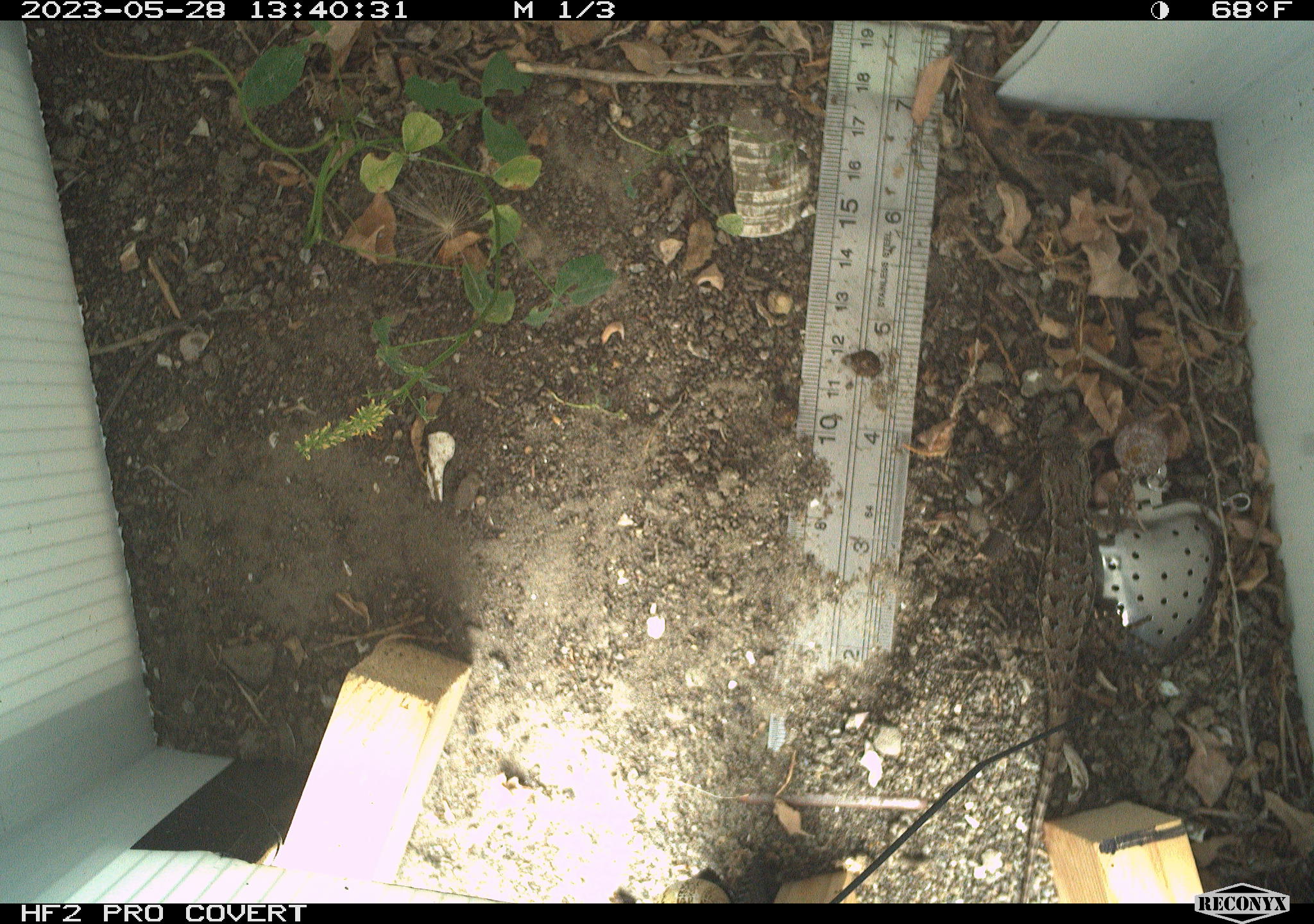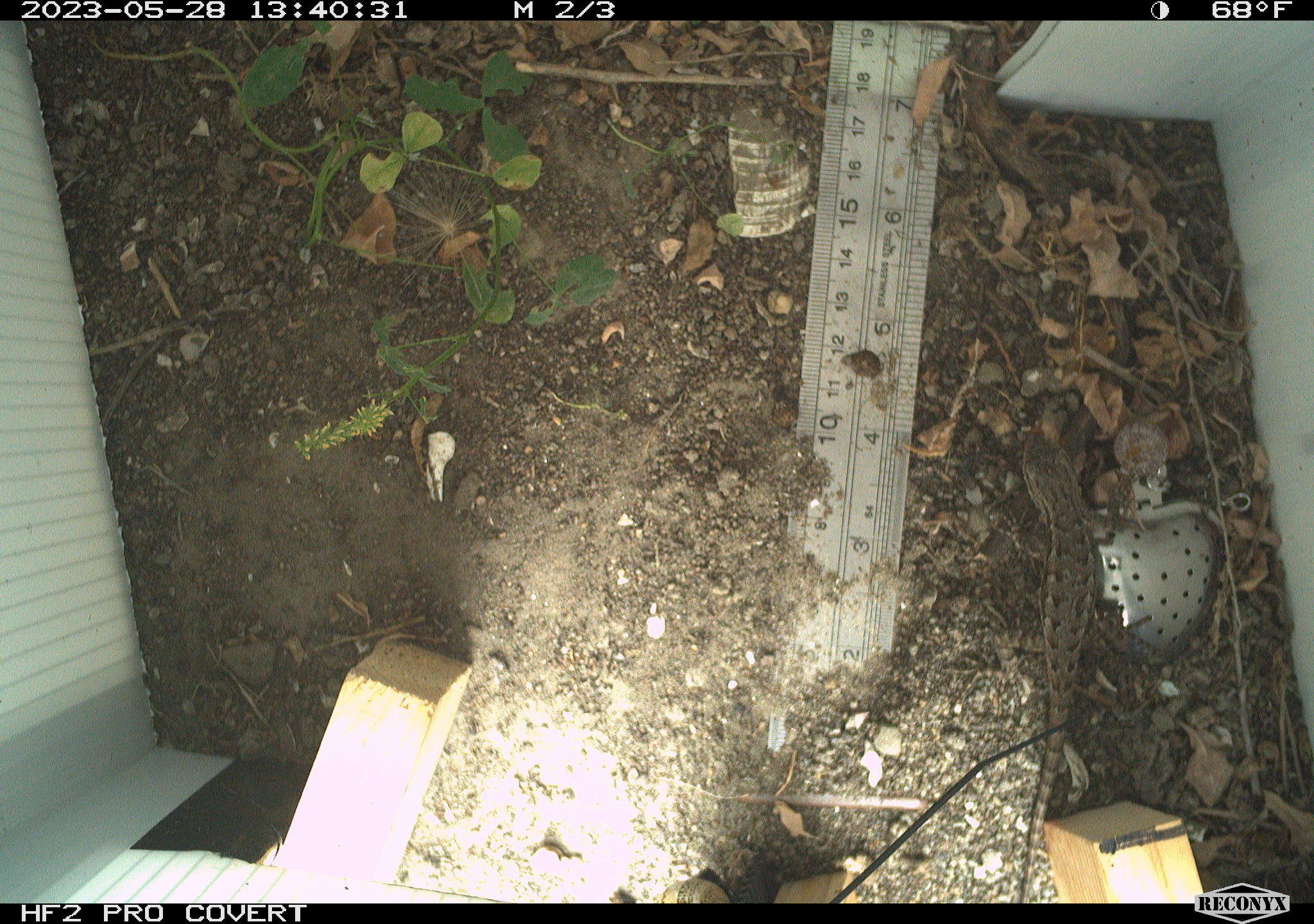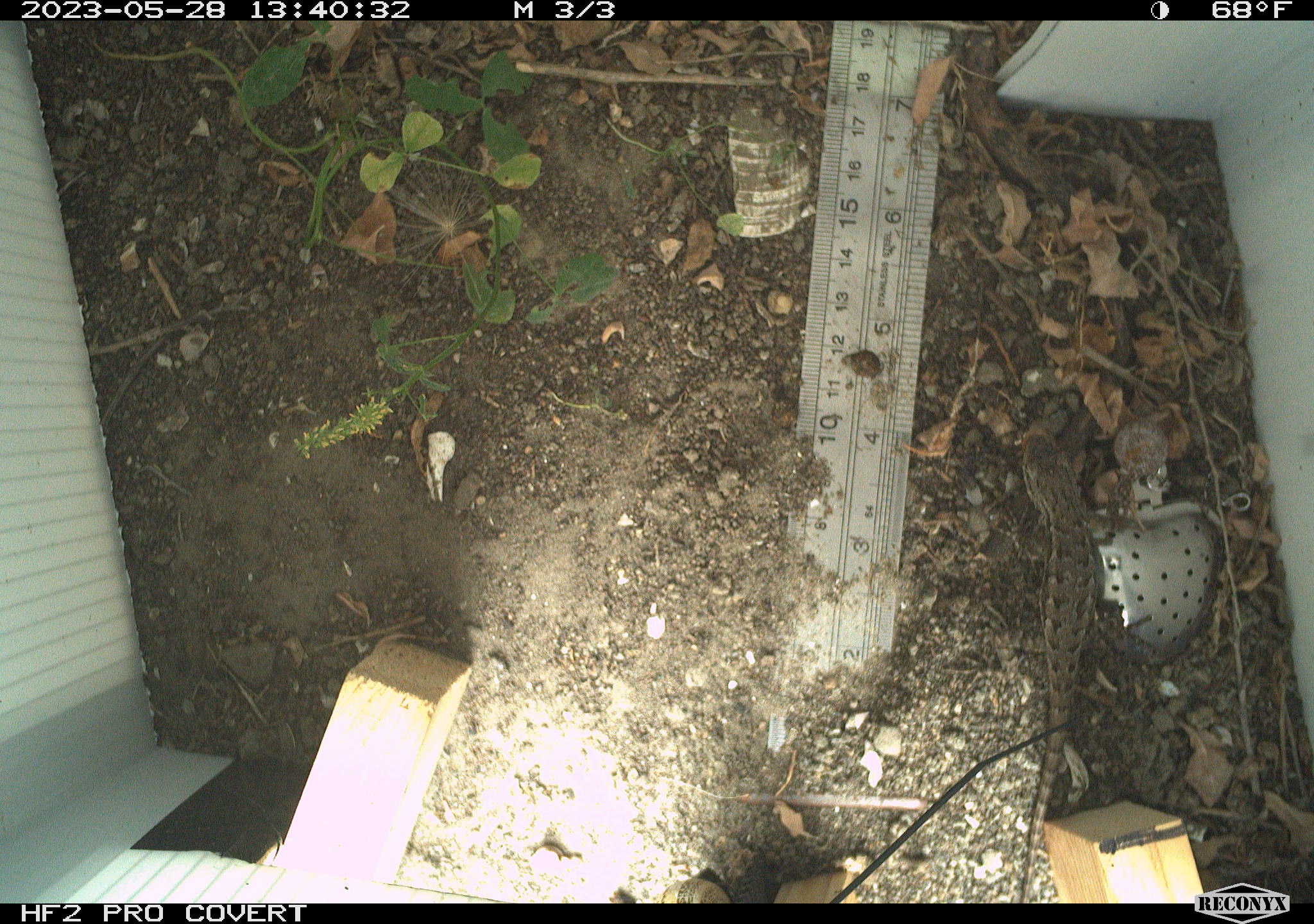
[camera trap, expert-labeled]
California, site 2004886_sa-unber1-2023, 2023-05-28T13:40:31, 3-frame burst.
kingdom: Animalia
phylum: Chordata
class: Reptilia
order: Squamata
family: Phrynosomatidae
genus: Sceloporus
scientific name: Sceloporus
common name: spiny lizards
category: sceloporus species